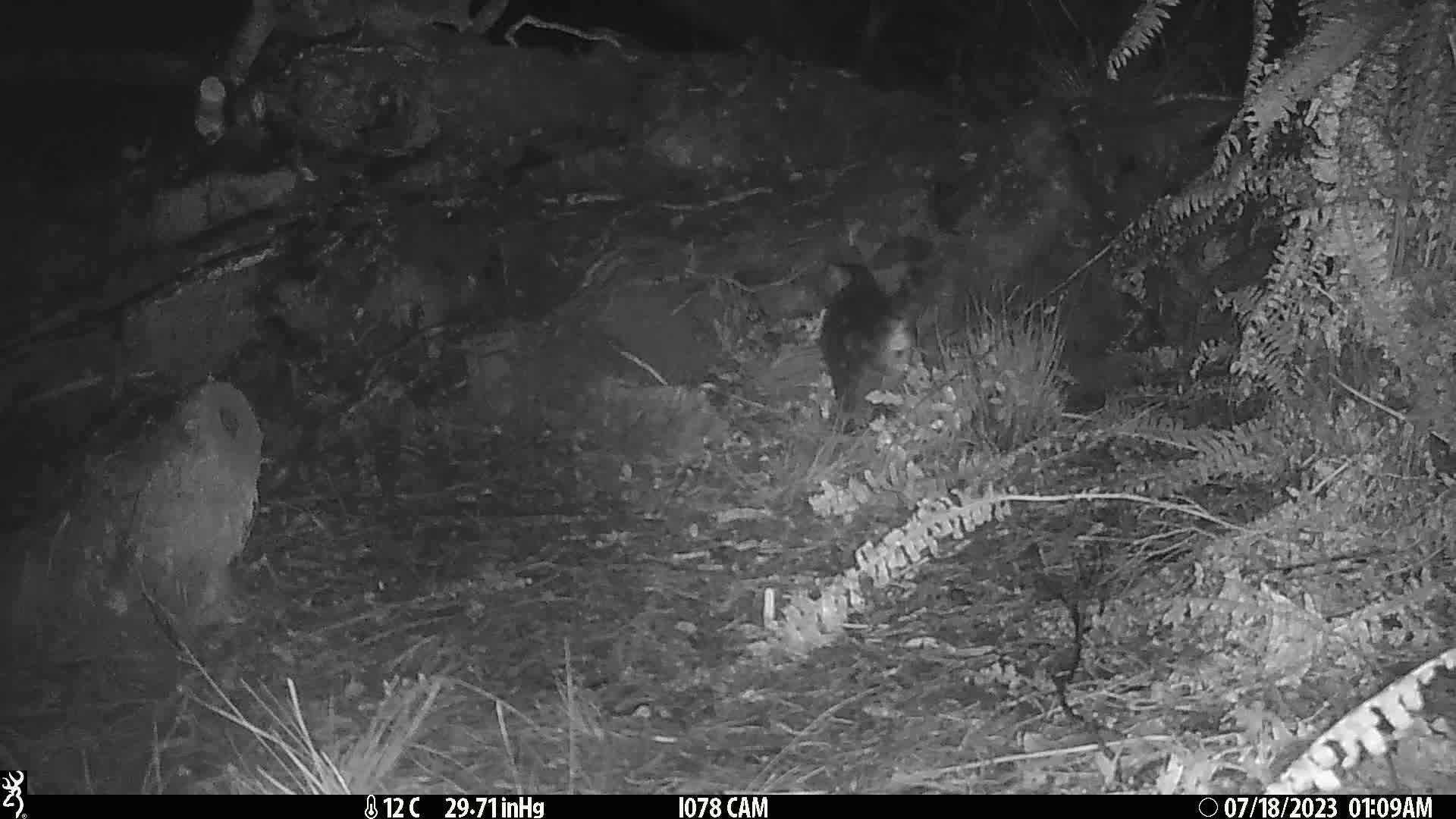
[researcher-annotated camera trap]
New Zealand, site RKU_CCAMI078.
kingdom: Animalia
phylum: Chordata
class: Mammalia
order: Carnivora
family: Felidae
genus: Felis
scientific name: Felis catus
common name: domestic cat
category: cat